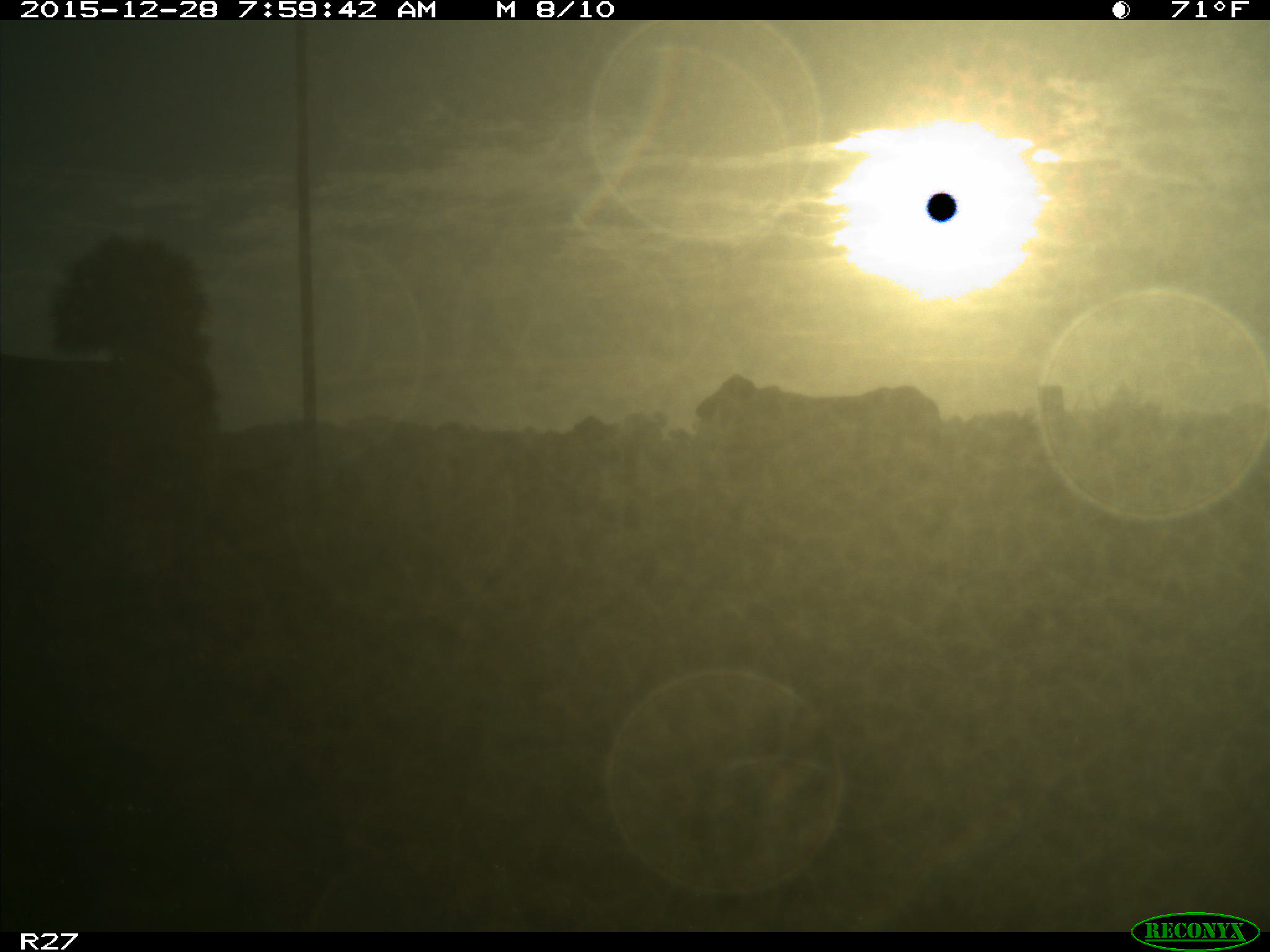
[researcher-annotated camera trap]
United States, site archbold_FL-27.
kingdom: Animalia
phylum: Chordata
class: Mammalia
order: Artiodactyla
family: Bovidae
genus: Bos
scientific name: Bos taurus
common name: domestic cow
Bos taurus (domestic cow).